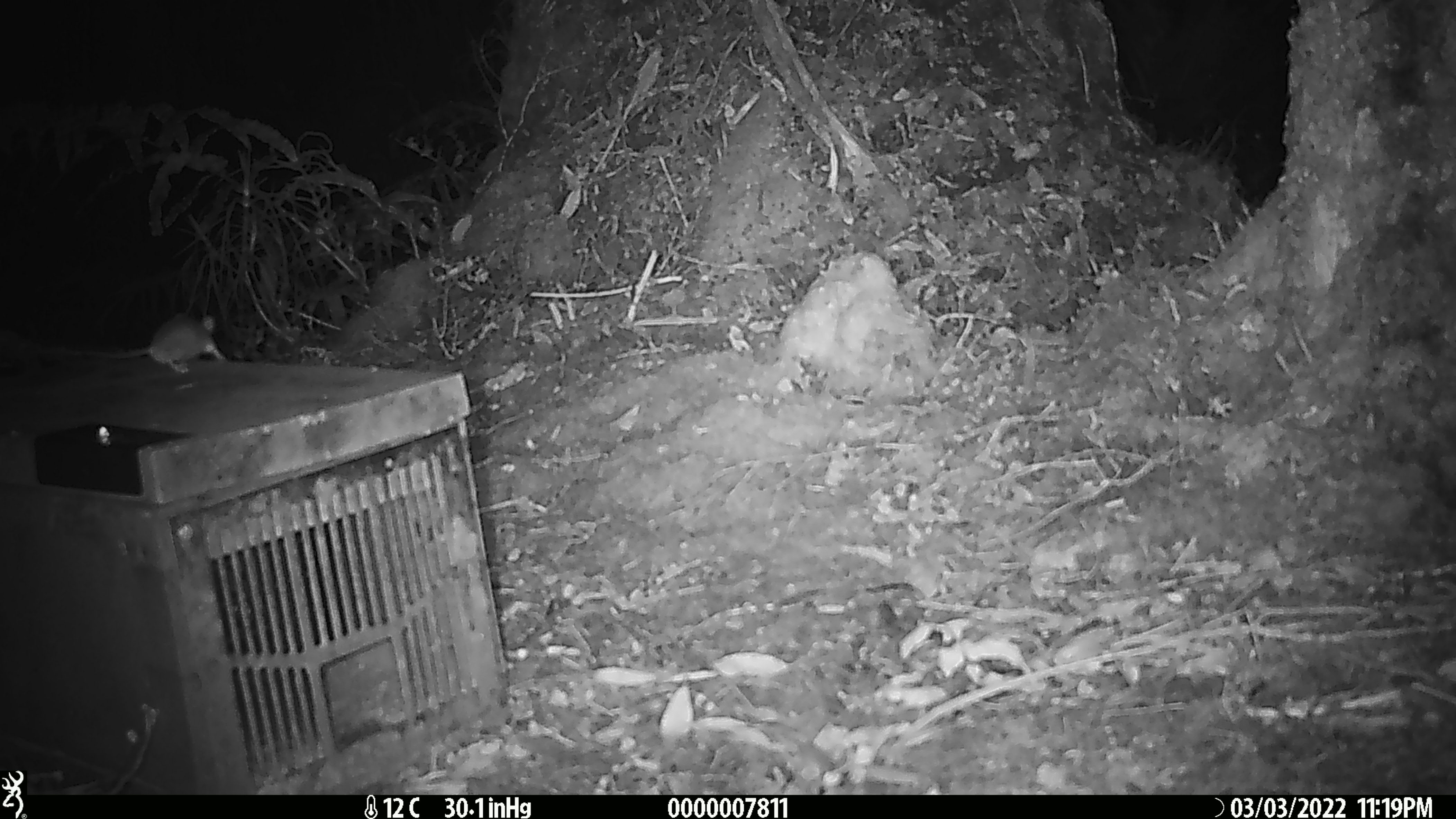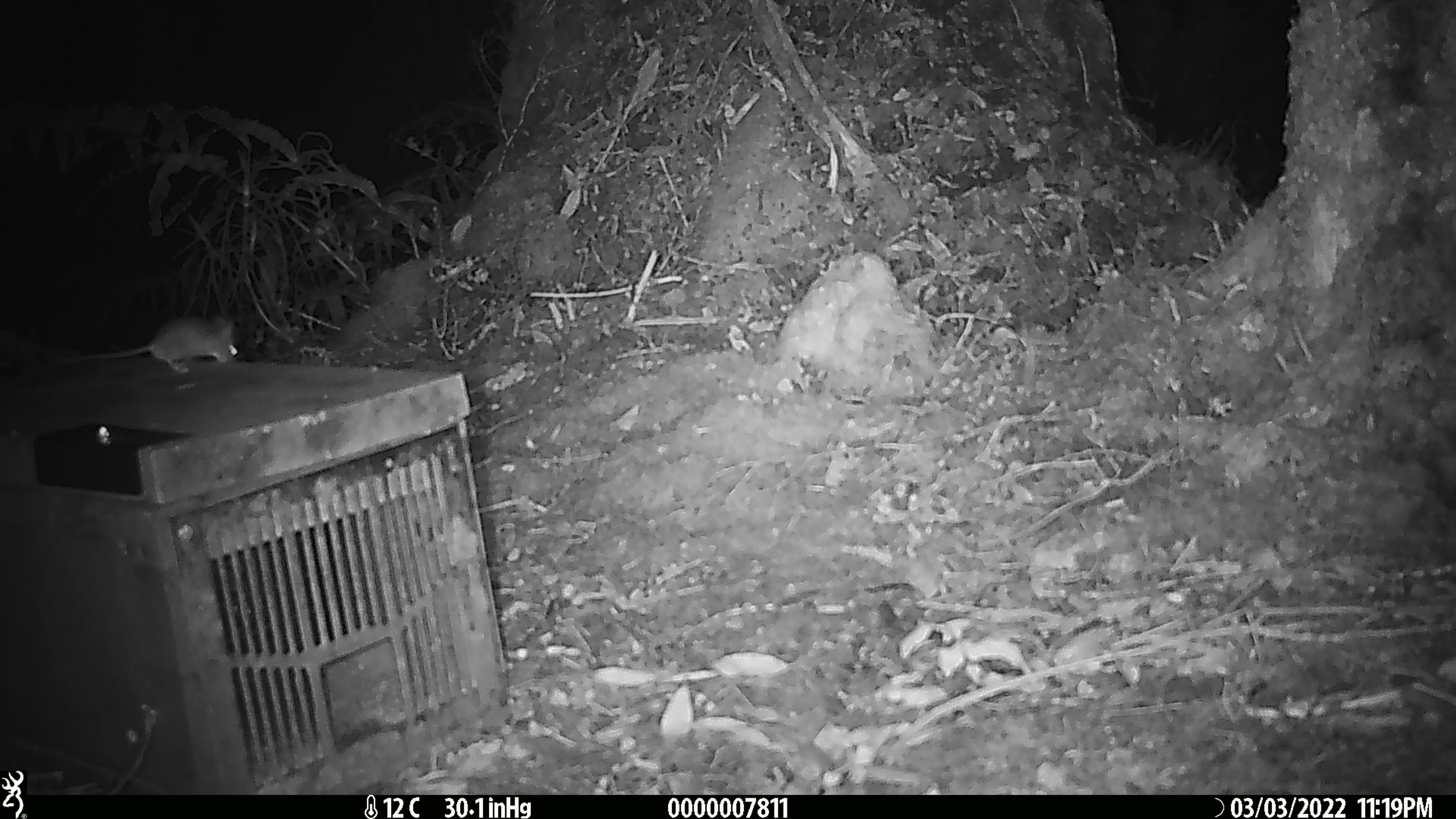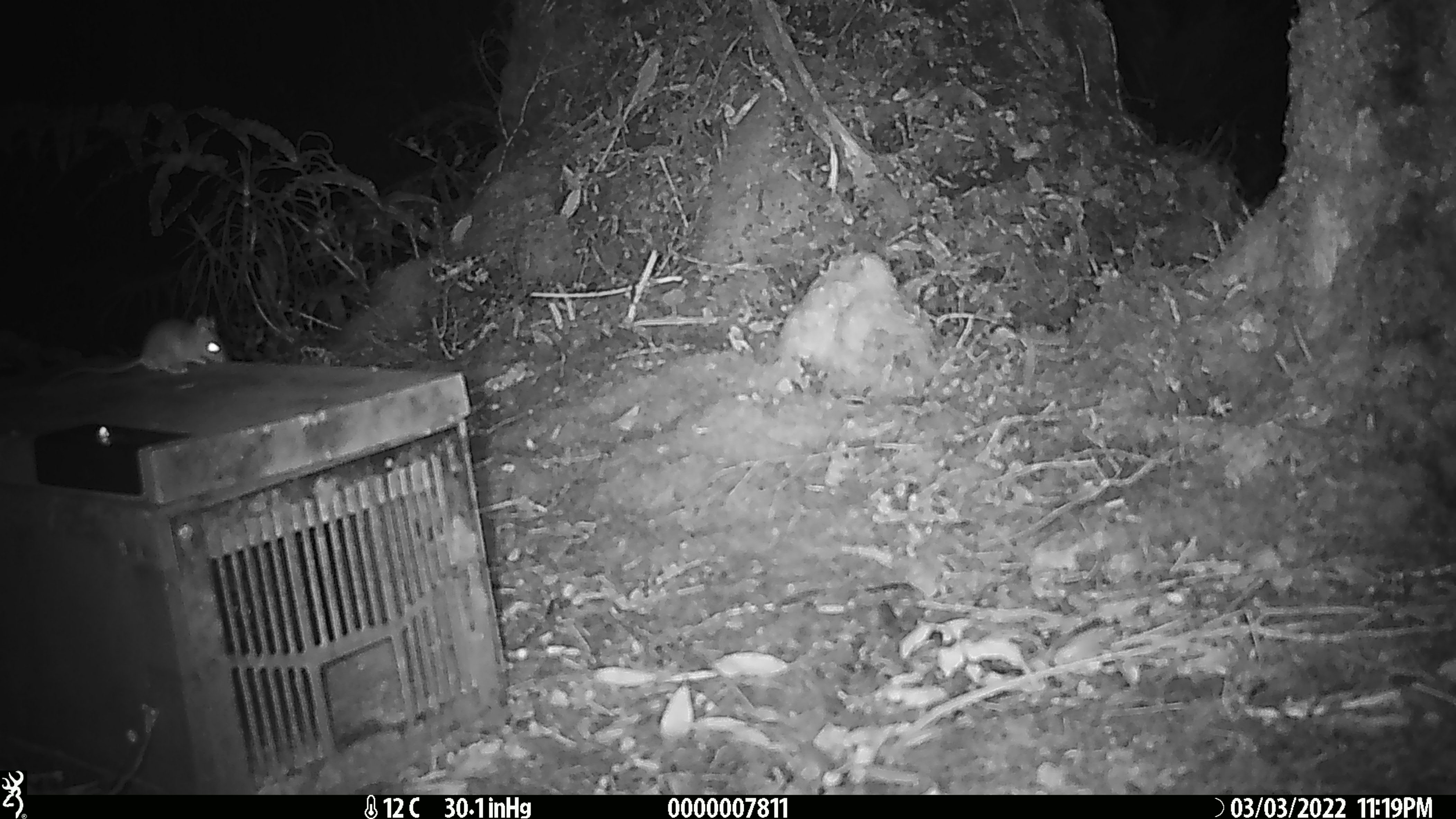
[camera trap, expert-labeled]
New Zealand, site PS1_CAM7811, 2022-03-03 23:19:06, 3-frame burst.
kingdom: Animalia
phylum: Chordata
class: Mammalia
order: Rodentia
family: Muridae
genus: Mus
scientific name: Mus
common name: mouse